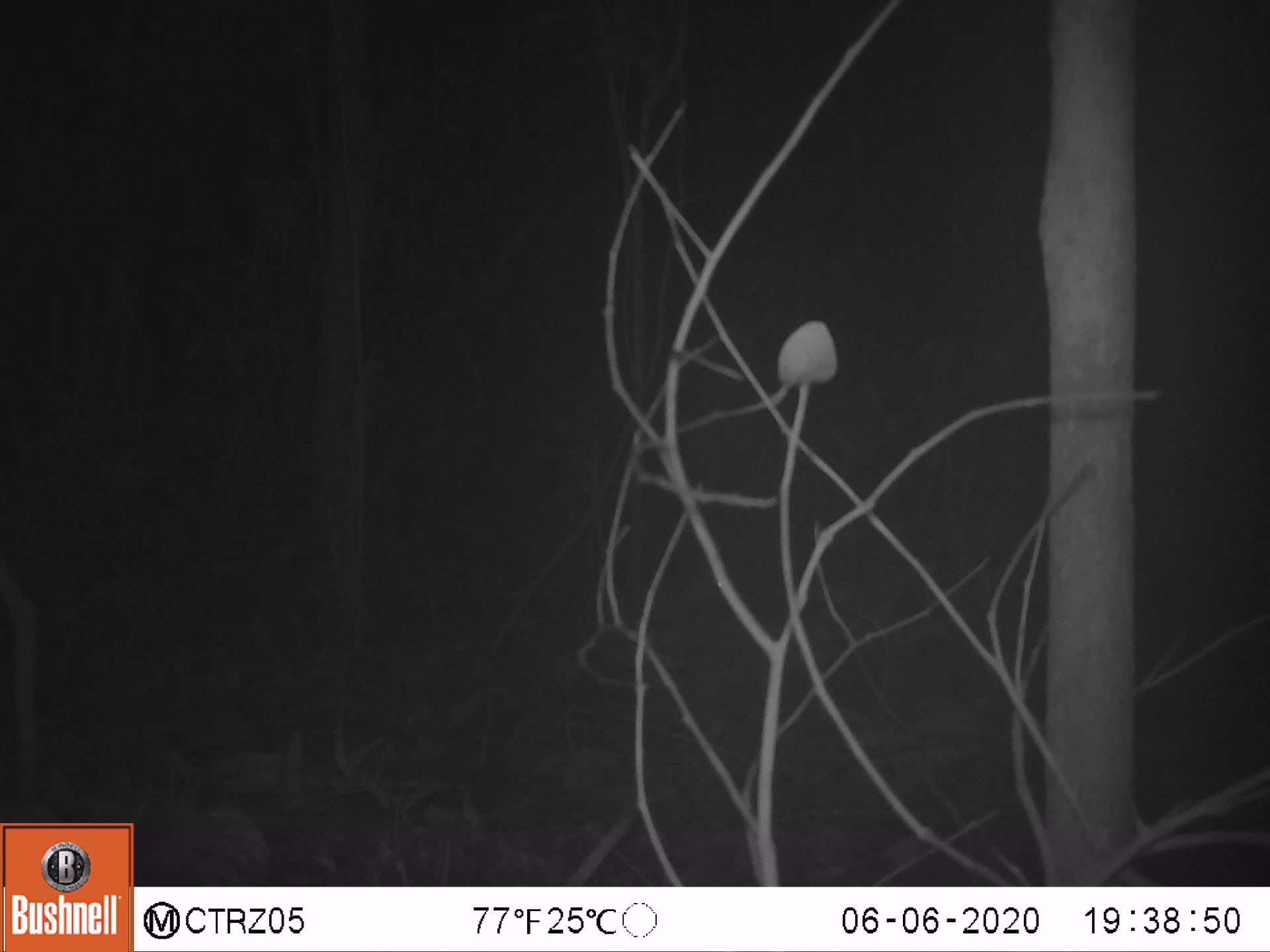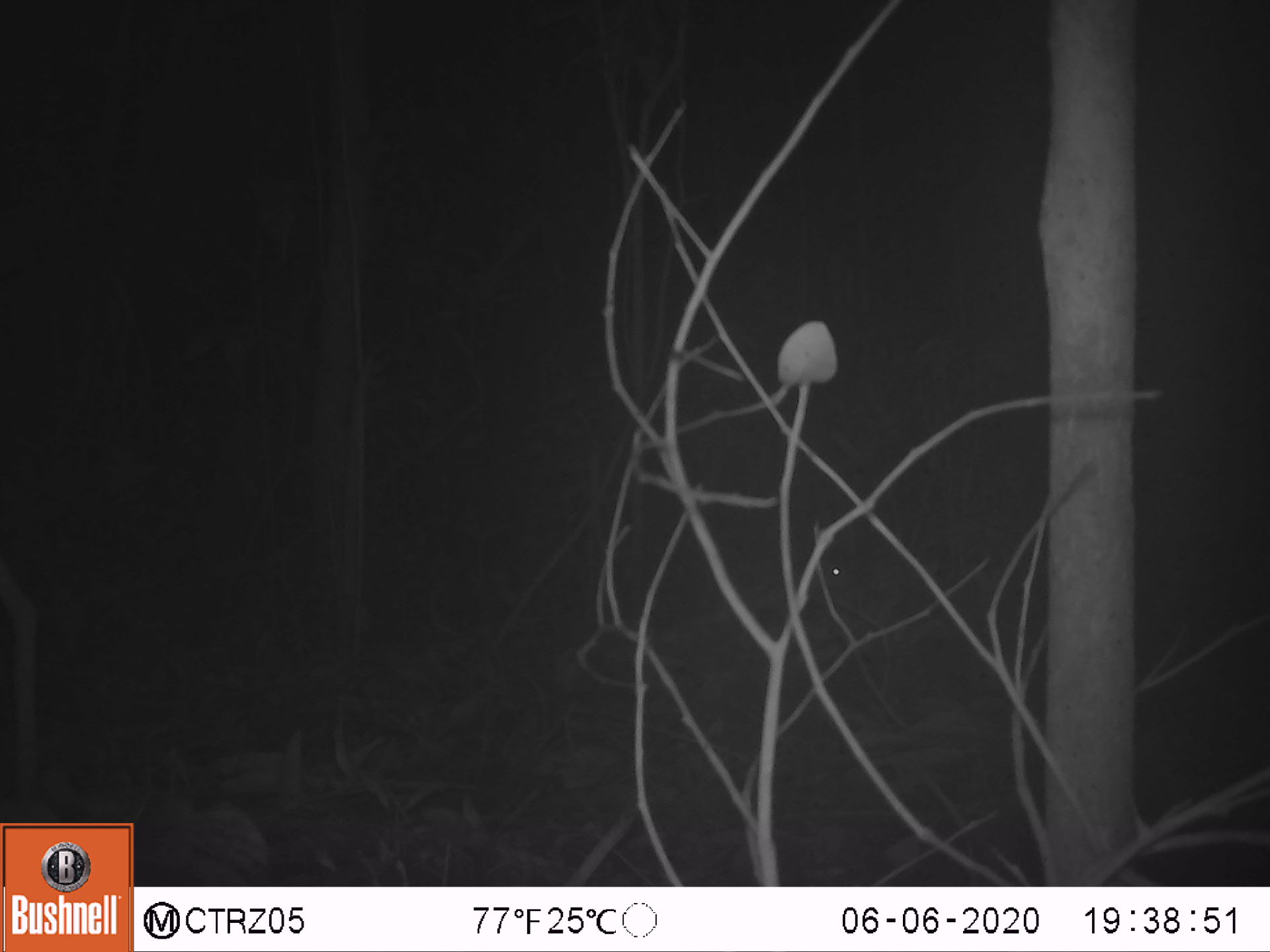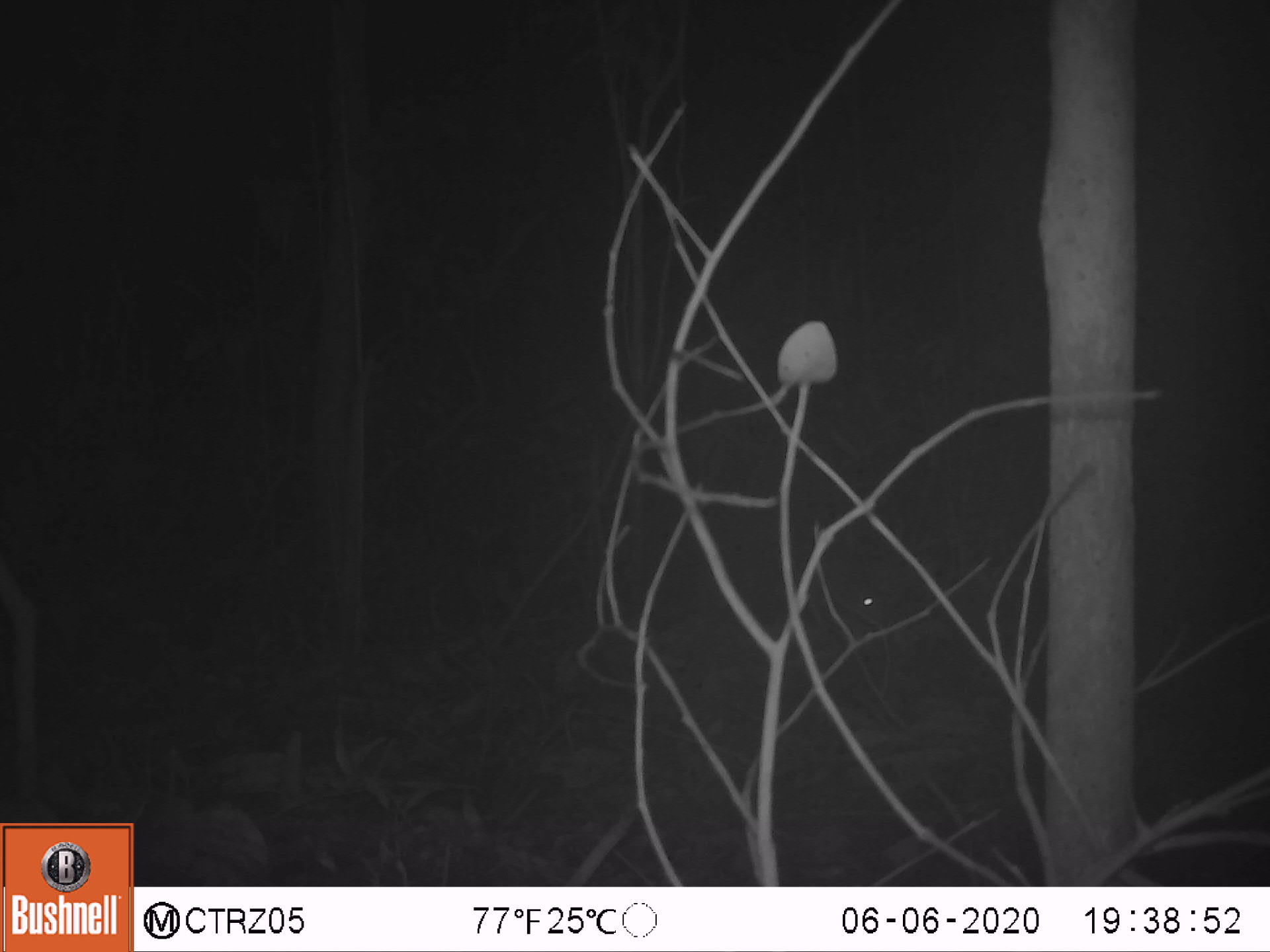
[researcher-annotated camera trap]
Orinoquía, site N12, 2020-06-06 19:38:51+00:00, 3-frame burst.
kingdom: Animalia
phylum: Chordata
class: Mammalia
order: Rodentia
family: Cuniculidae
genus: Cuniculus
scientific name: Cuniculus paca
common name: spotted paca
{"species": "spotted paca (Cuniculus paca)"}